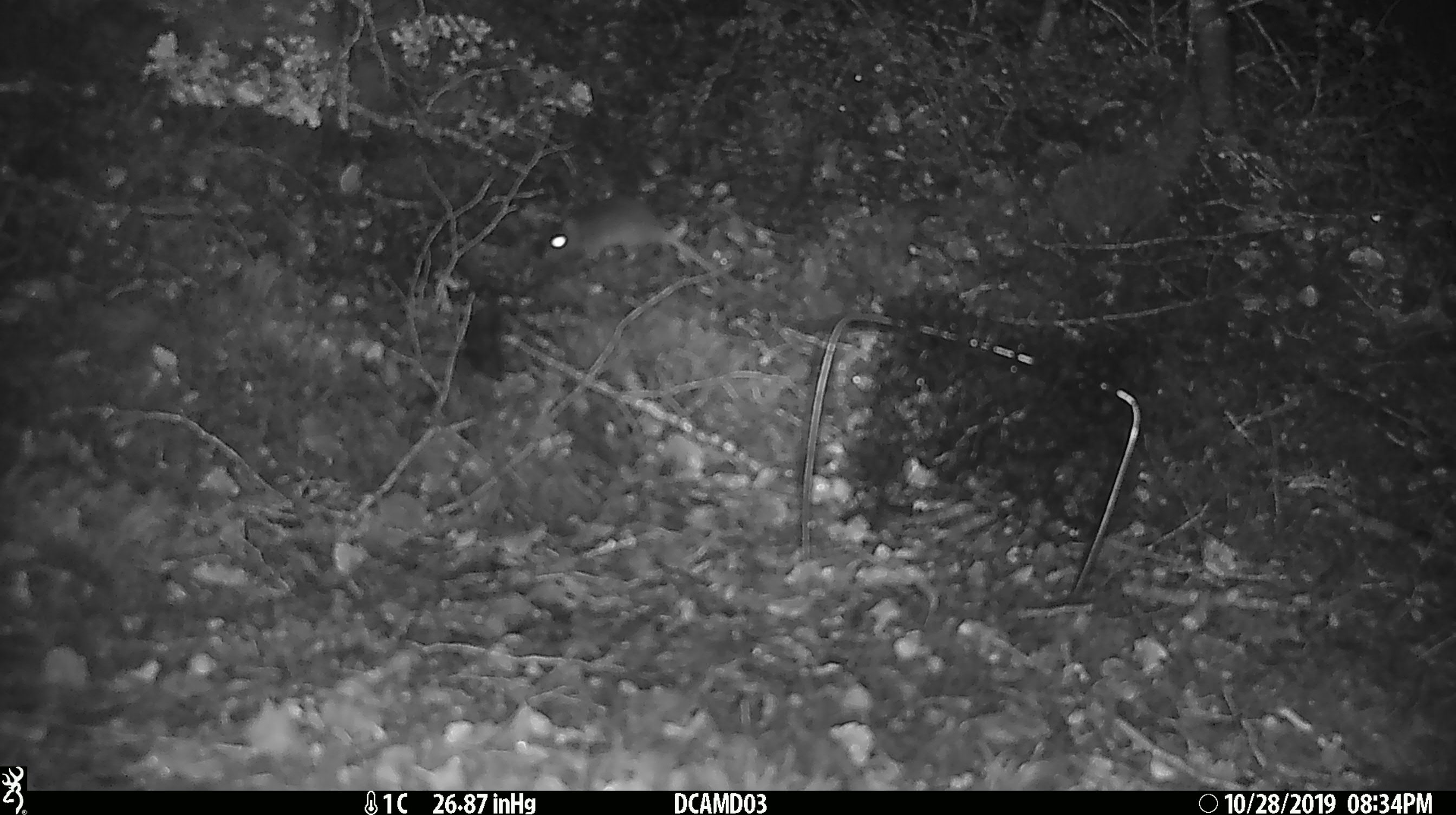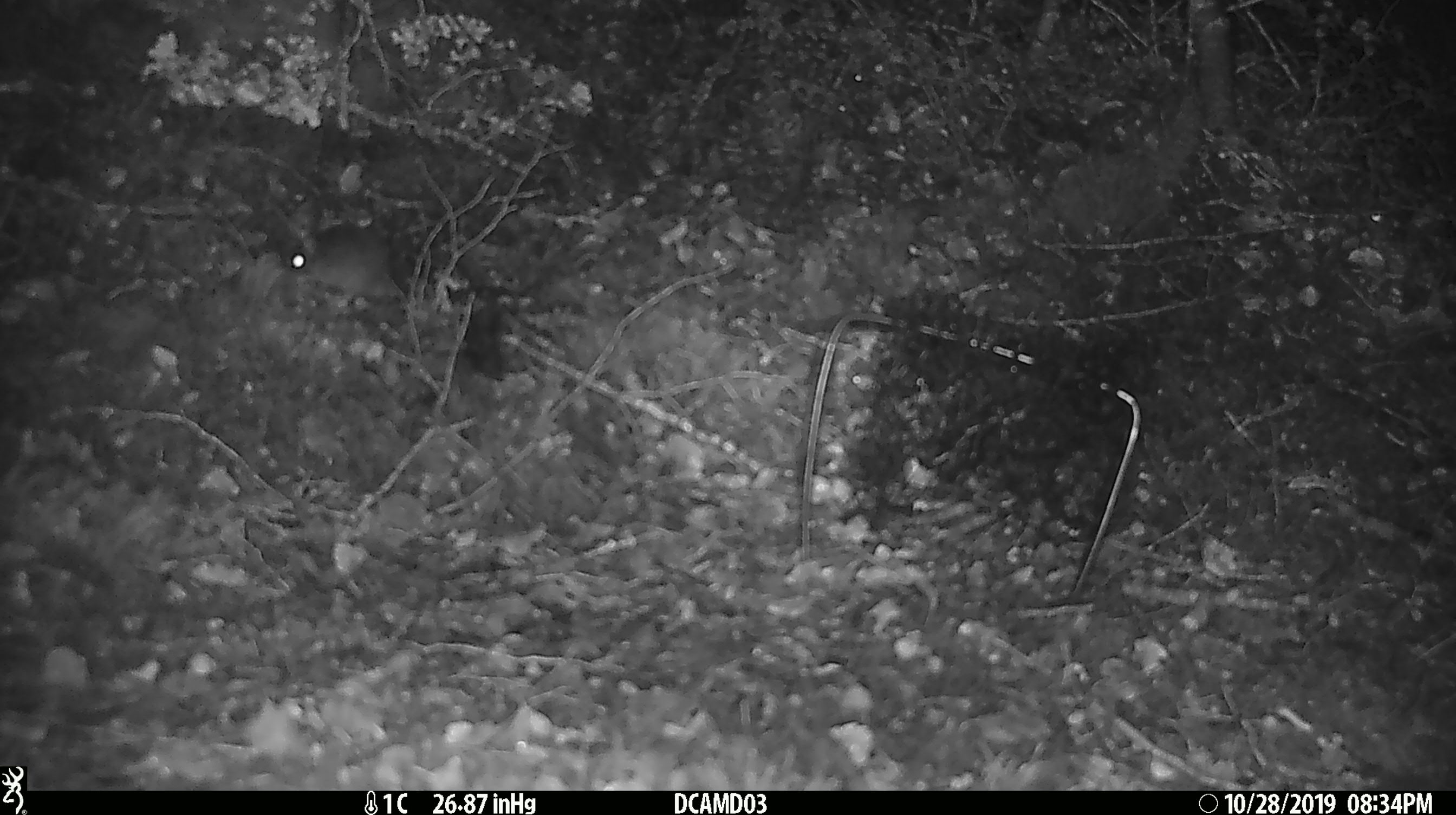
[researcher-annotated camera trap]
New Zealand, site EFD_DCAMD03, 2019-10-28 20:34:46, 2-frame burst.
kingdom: Animalia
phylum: Chordata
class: Mammalia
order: Rodentia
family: Muridae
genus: Mus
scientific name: Mus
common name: mouse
Mouse (Mus).